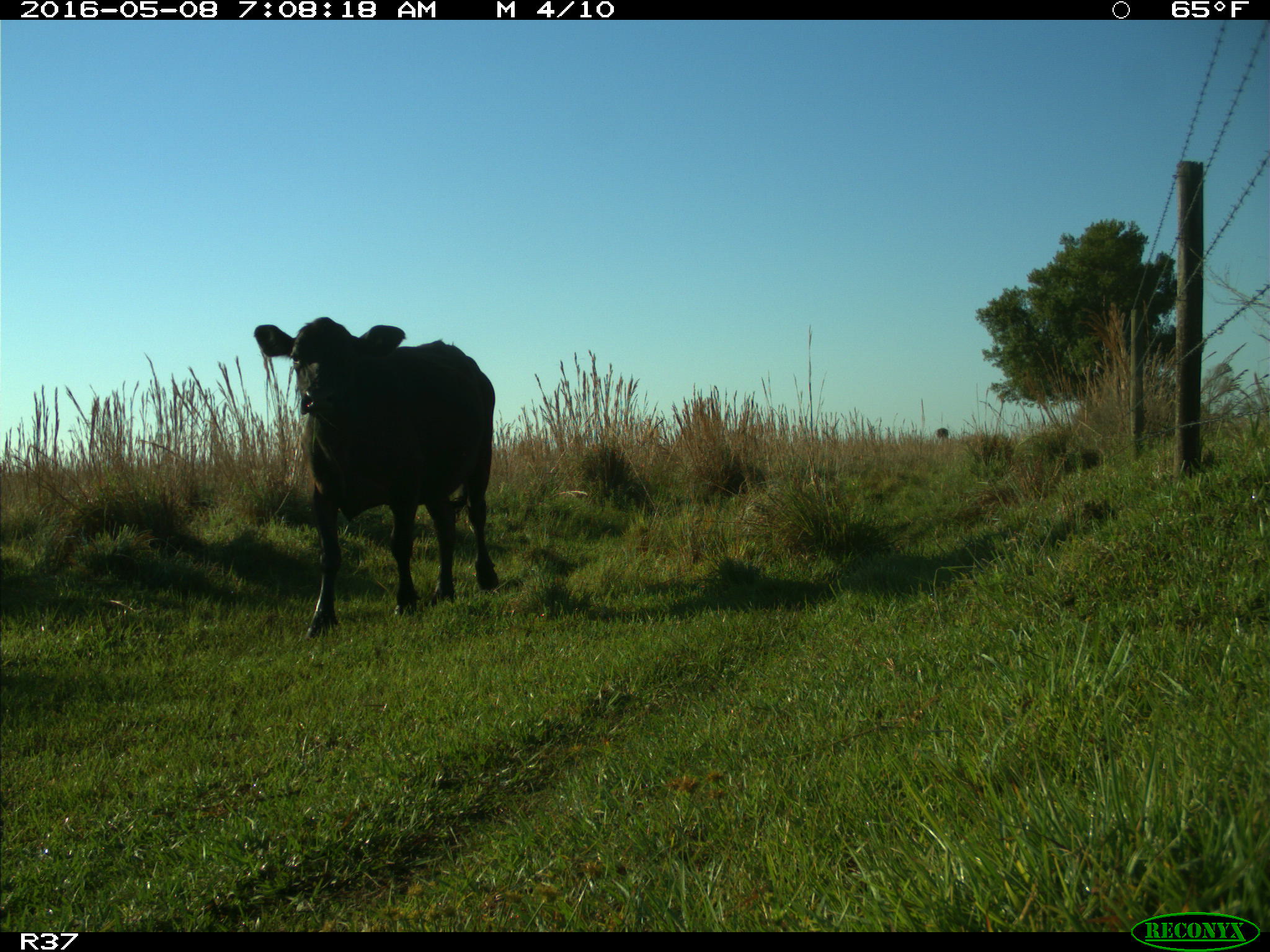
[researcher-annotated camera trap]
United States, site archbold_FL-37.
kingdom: Animalia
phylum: Chordata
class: Mammalia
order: Artiodactyla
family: Bovidae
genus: Bos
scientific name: Bos taurus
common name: domestic cow